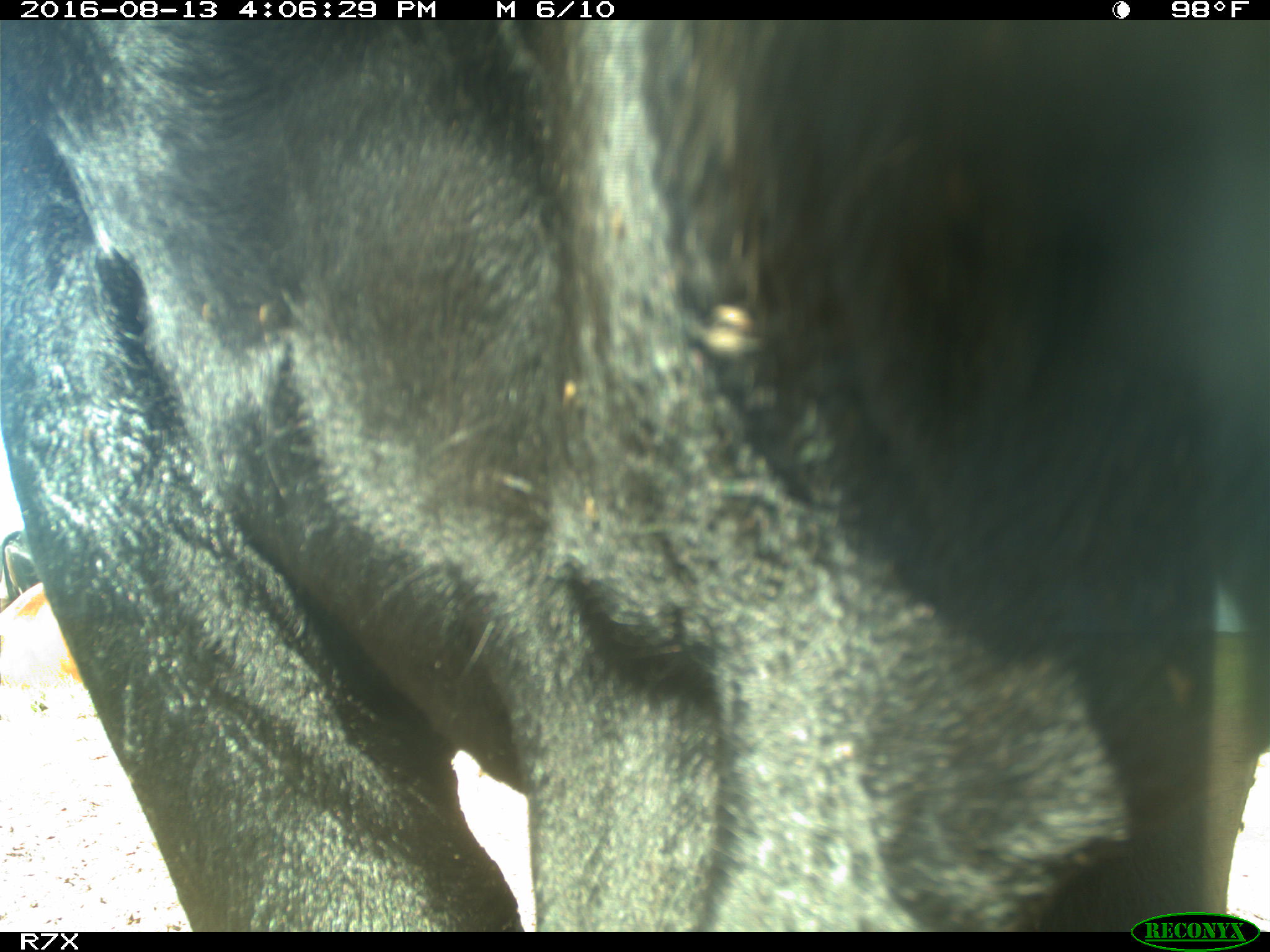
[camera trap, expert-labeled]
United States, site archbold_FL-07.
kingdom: Animalia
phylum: Chordata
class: Mammalia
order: Artiodactyla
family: Bovidae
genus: Bos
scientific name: Bos taurus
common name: domestic cow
Bos taurus (domestic cow).